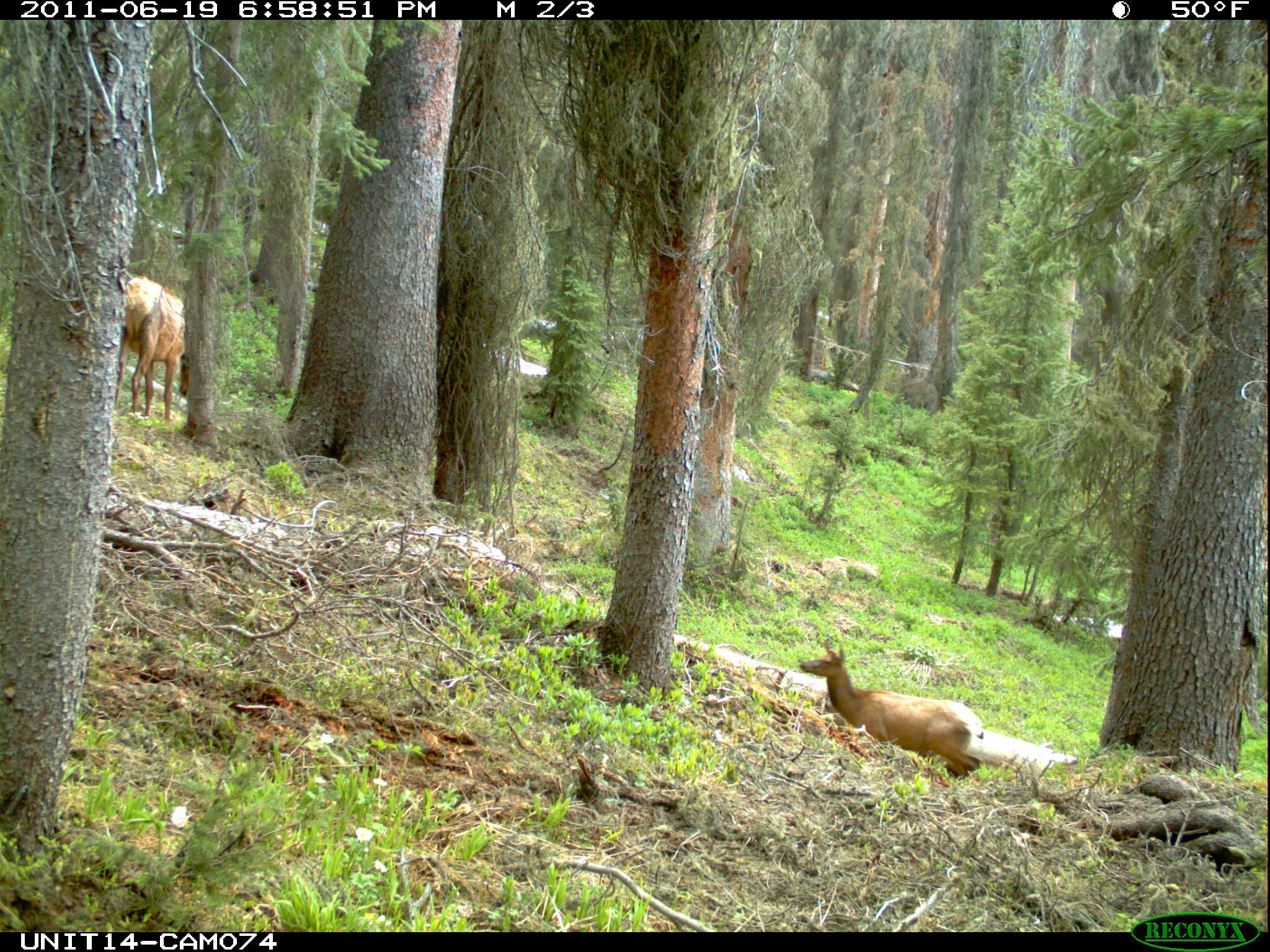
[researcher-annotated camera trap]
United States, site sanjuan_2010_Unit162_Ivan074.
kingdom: Animalia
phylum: Chordata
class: Mammalia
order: Artiodactyla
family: Cervidae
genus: Cervus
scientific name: Cervus elaphus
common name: red deer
Cervus elaphus (red deer).